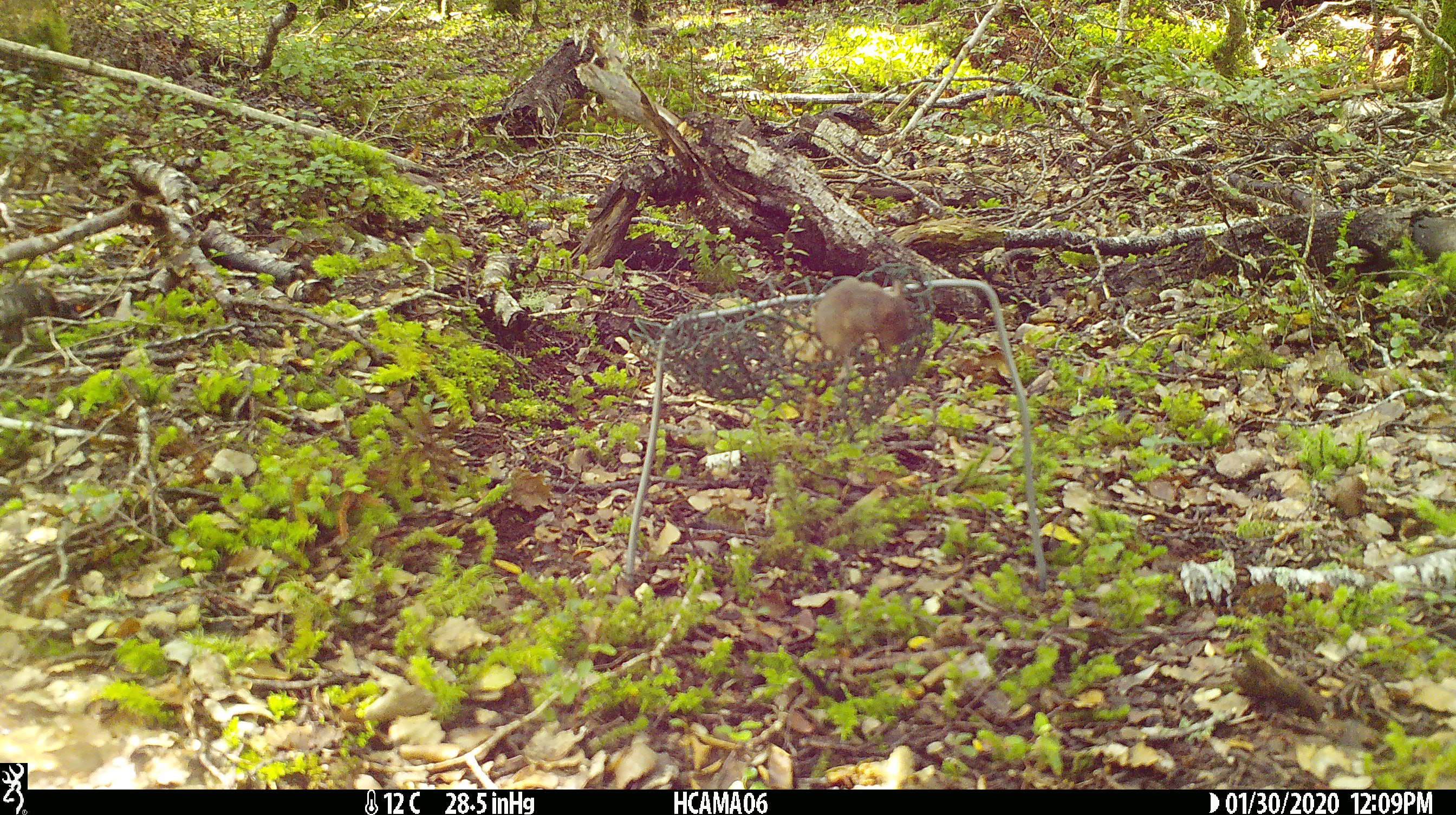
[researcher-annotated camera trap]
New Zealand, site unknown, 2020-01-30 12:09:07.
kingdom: Animalia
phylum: Chordata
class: Mammalia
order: Rodentia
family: Muridae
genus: Mus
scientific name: Mus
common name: mouse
Mouse (Mus).